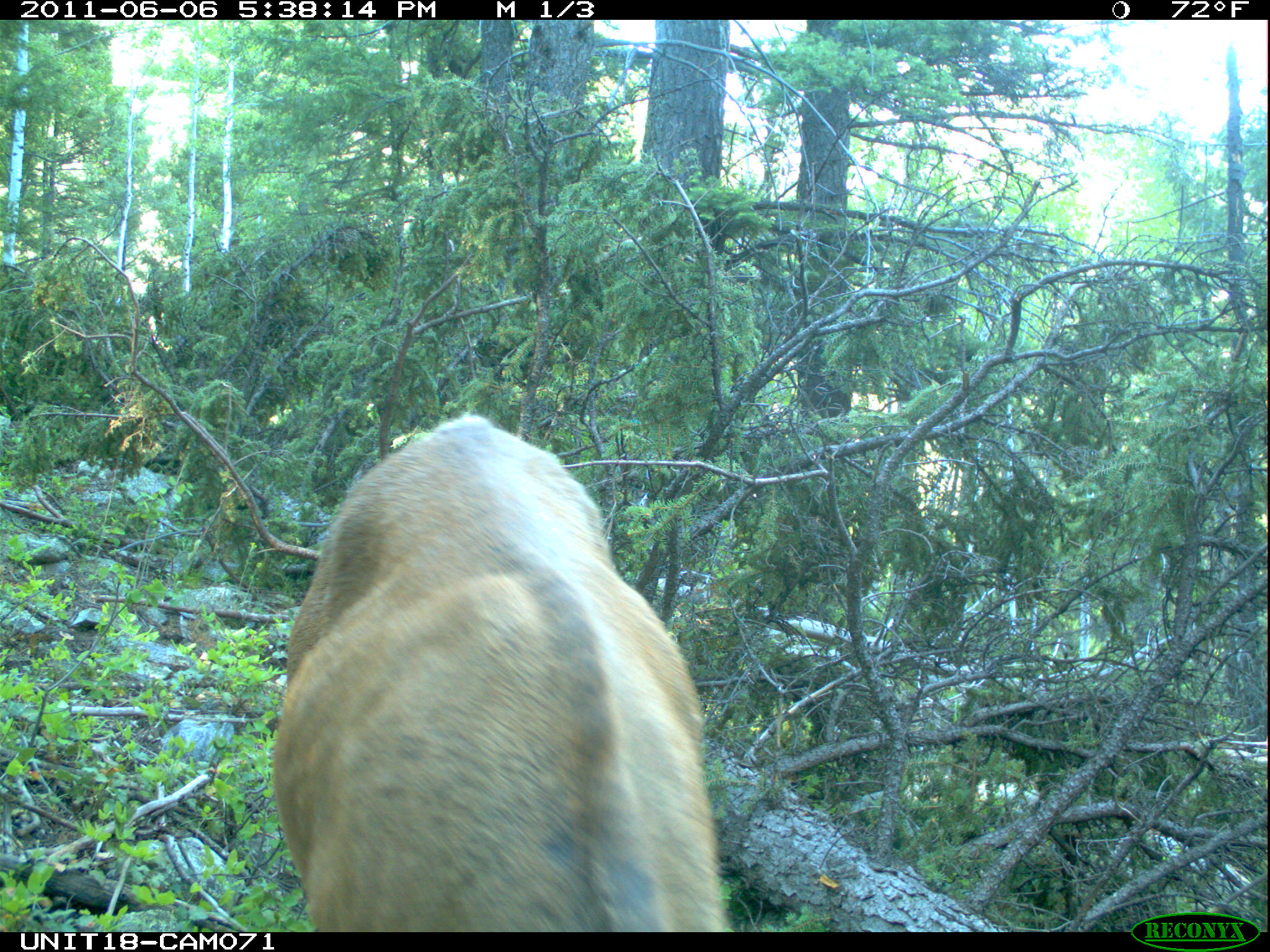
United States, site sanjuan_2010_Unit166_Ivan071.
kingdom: Animalia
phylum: Chordata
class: Mammalia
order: Artiodactyla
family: Cervidae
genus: Cervus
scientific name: Cervus elaphus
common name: red deer